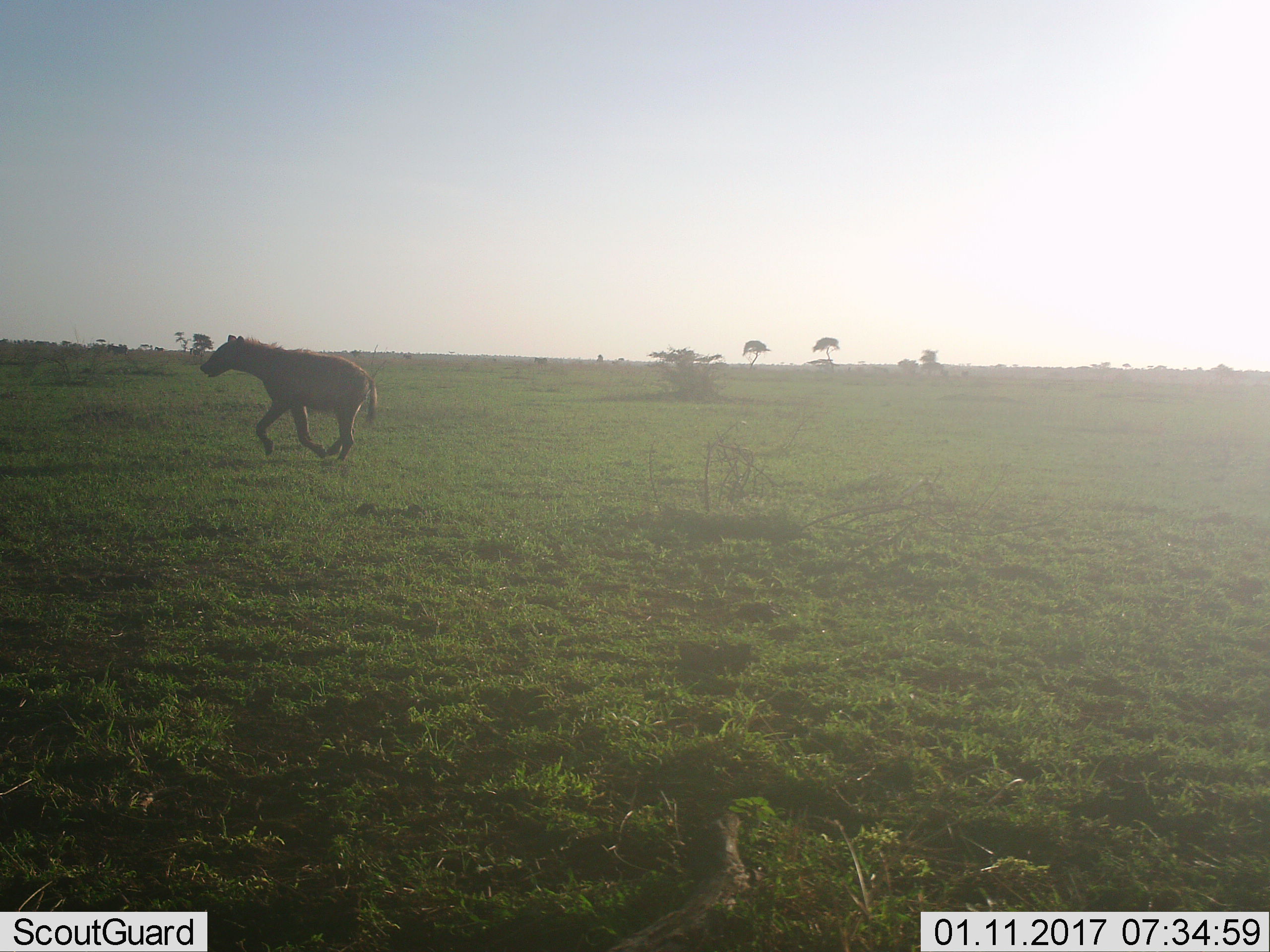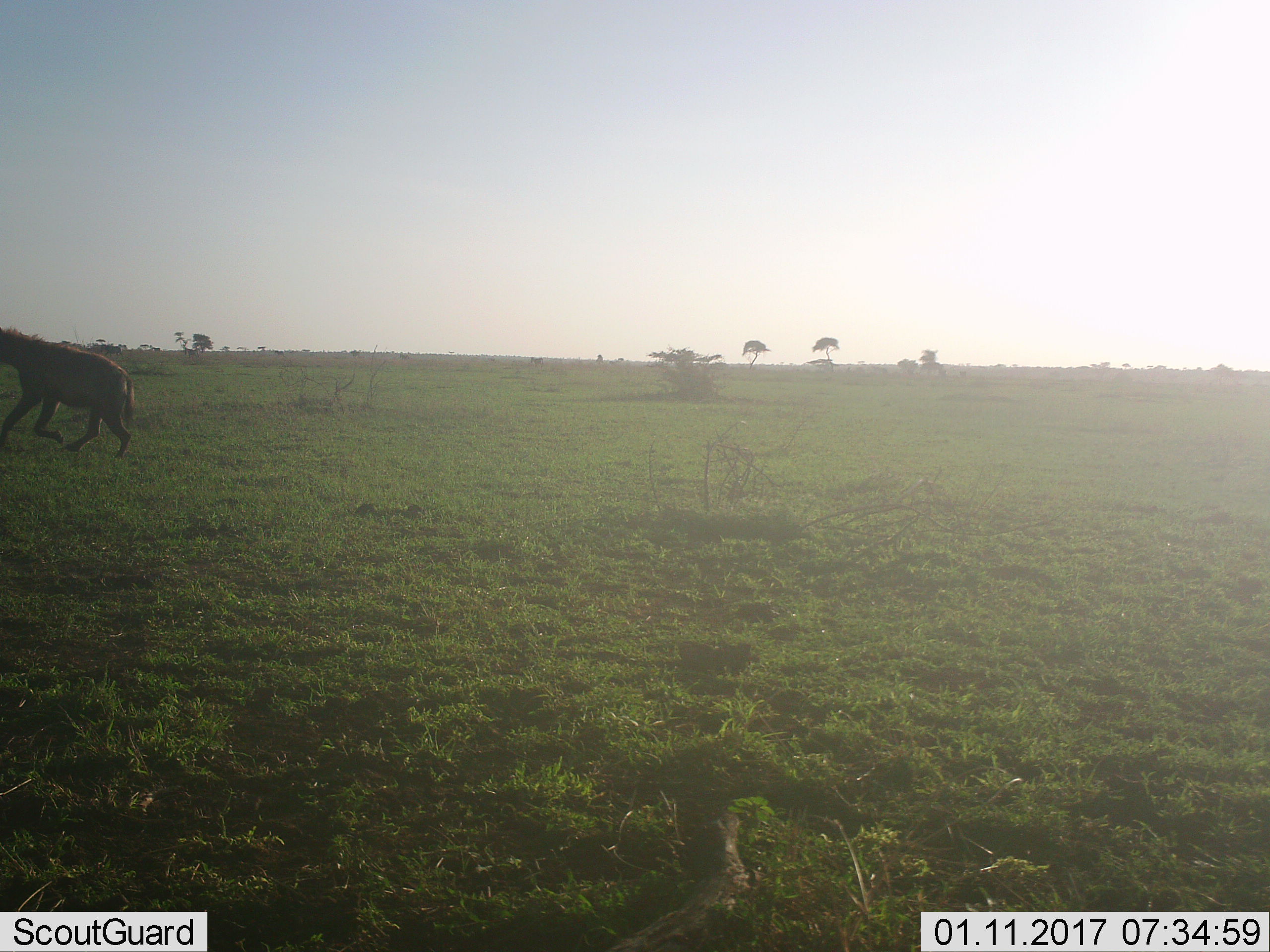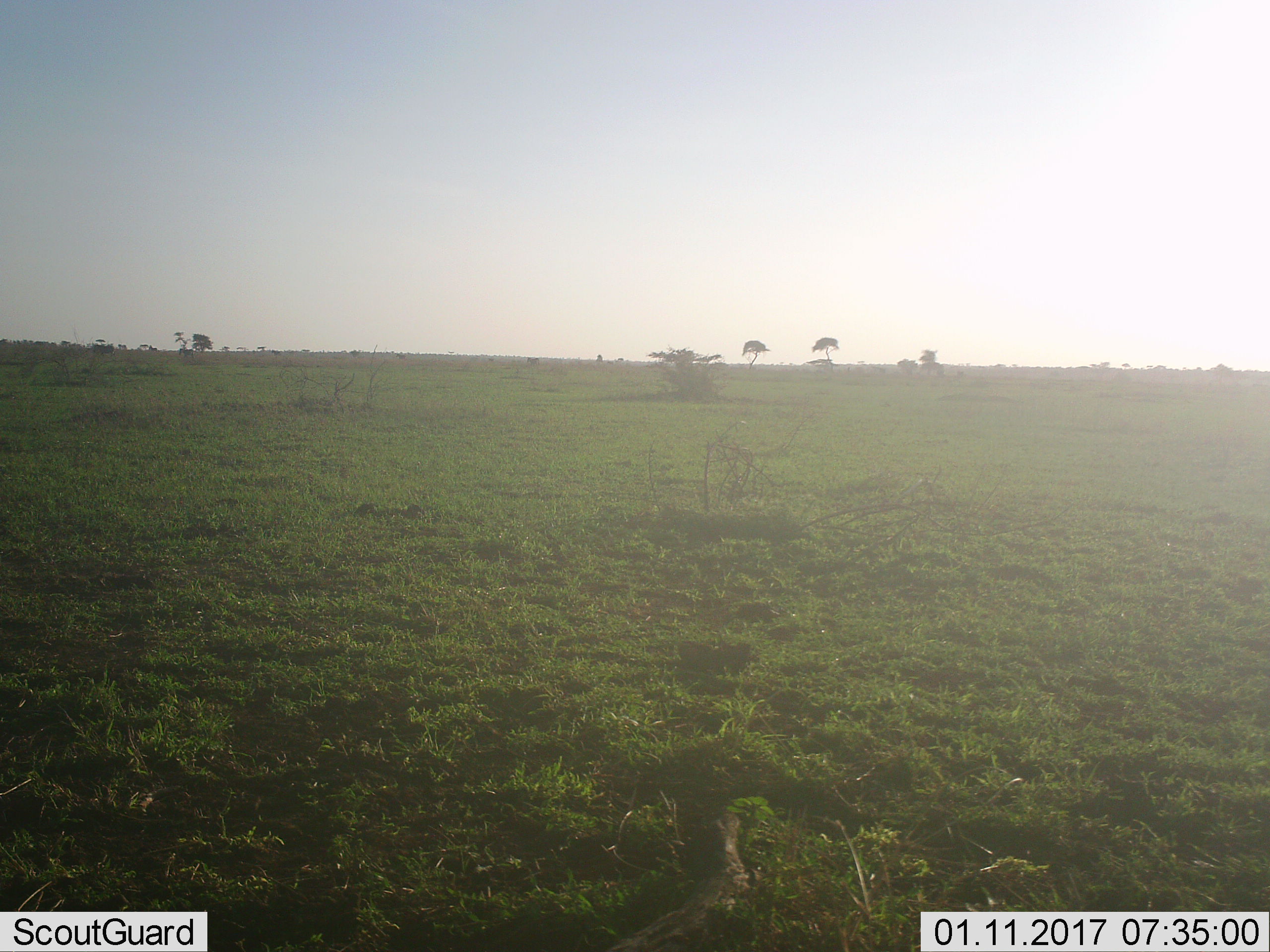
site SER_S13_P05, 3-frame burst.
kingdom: Animalia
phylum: Chordata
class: Mammalia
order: Carnivora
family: Hyaenidae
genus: Crocuta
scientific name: Crocuta crocuta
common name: spotted hyena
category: hyenaspotted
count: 1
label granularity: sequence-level